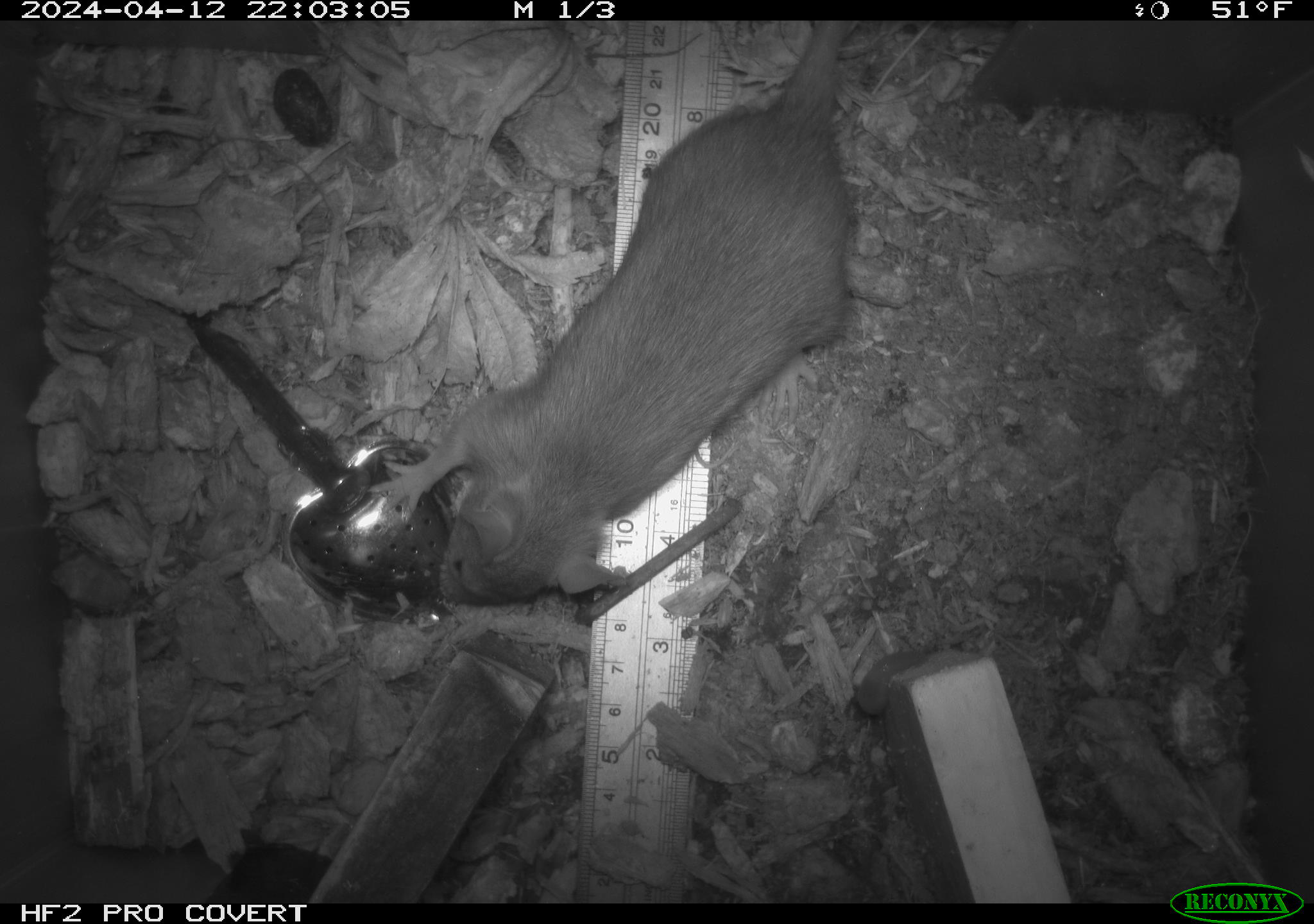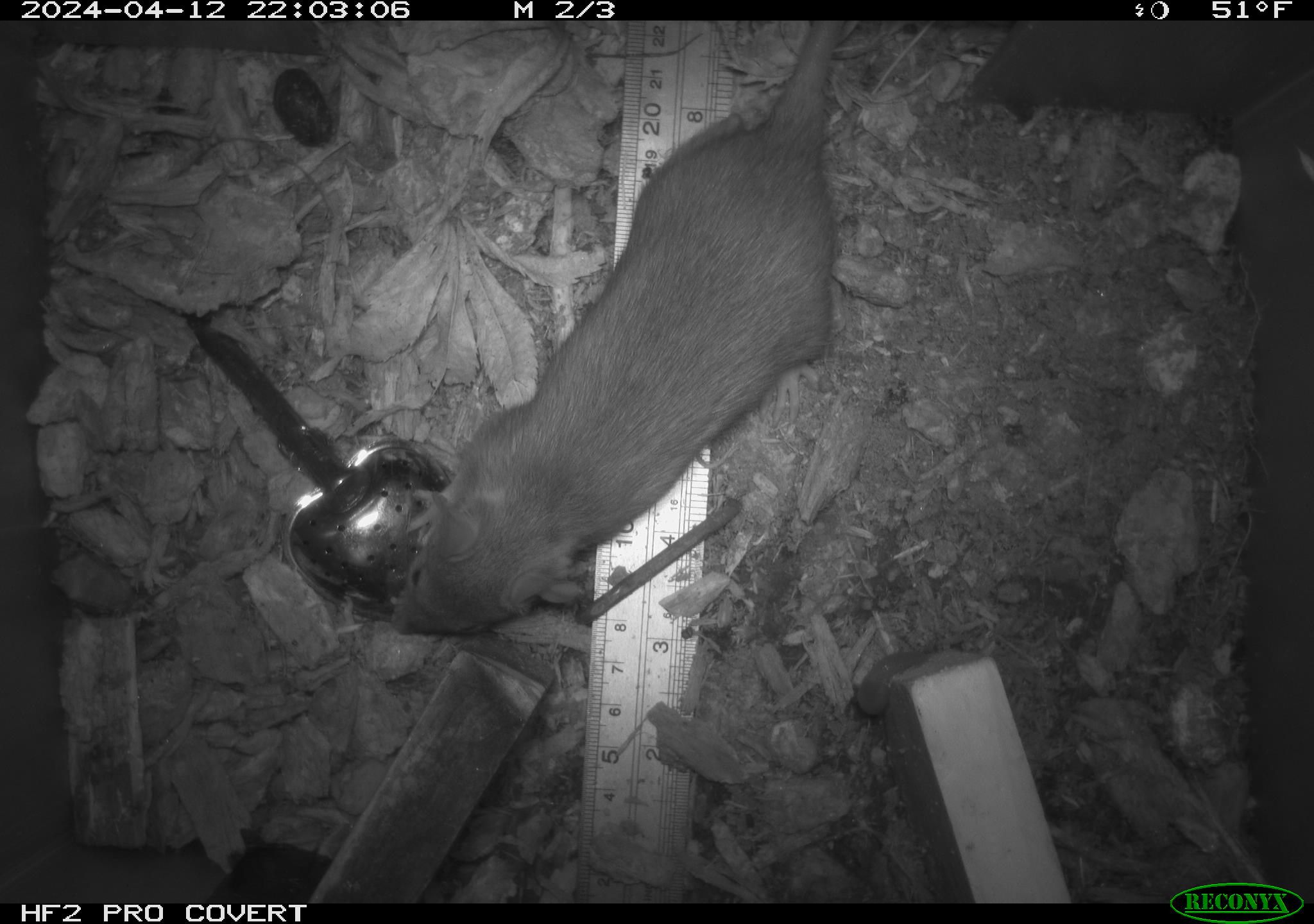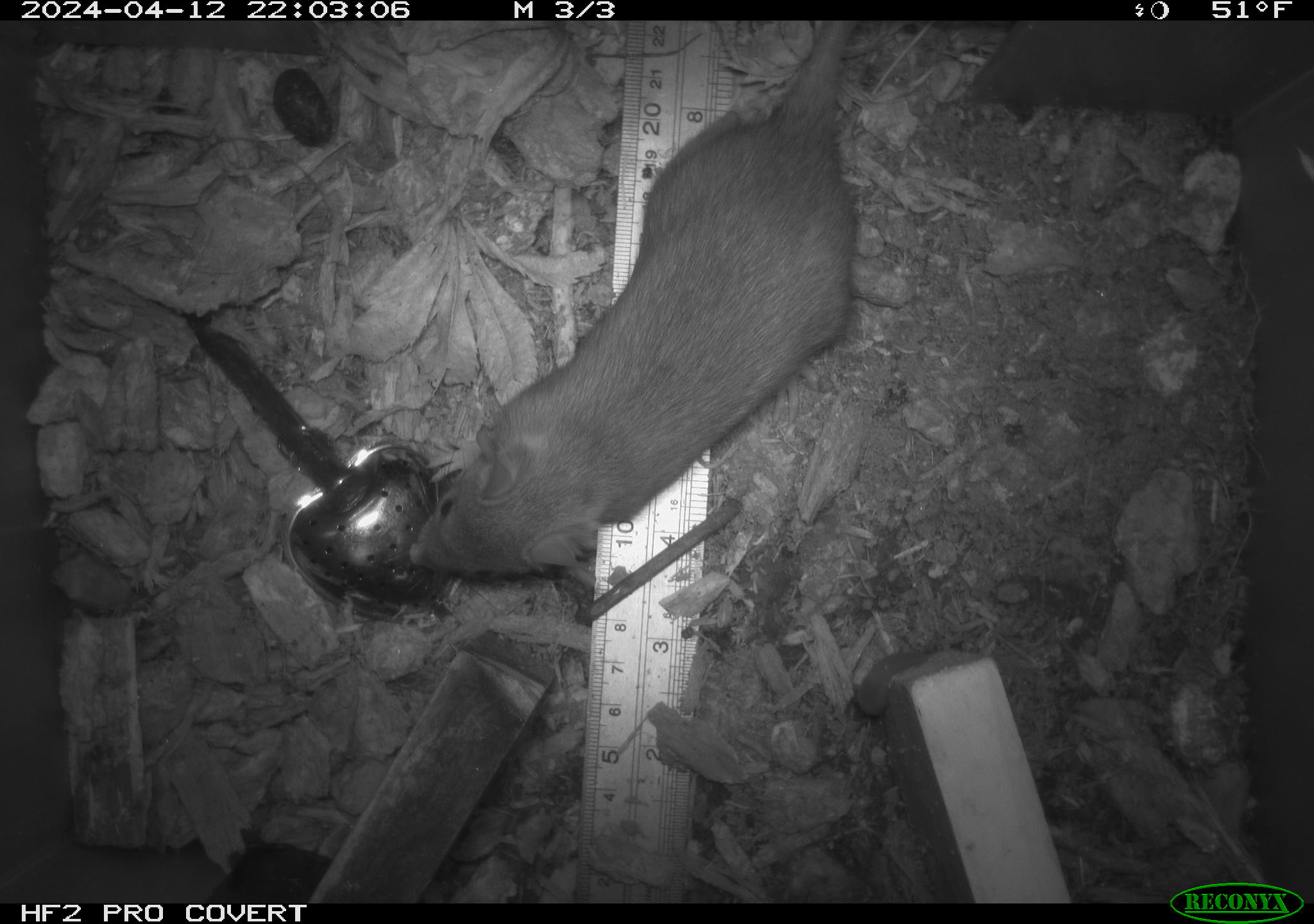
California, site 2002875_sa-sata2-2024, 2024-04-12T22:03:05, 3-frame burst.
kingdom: Animalia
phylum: Chordata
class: Mammalia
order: Rodentia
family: Muridae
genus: Rattus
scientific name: Rattus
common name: rat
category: rattus species